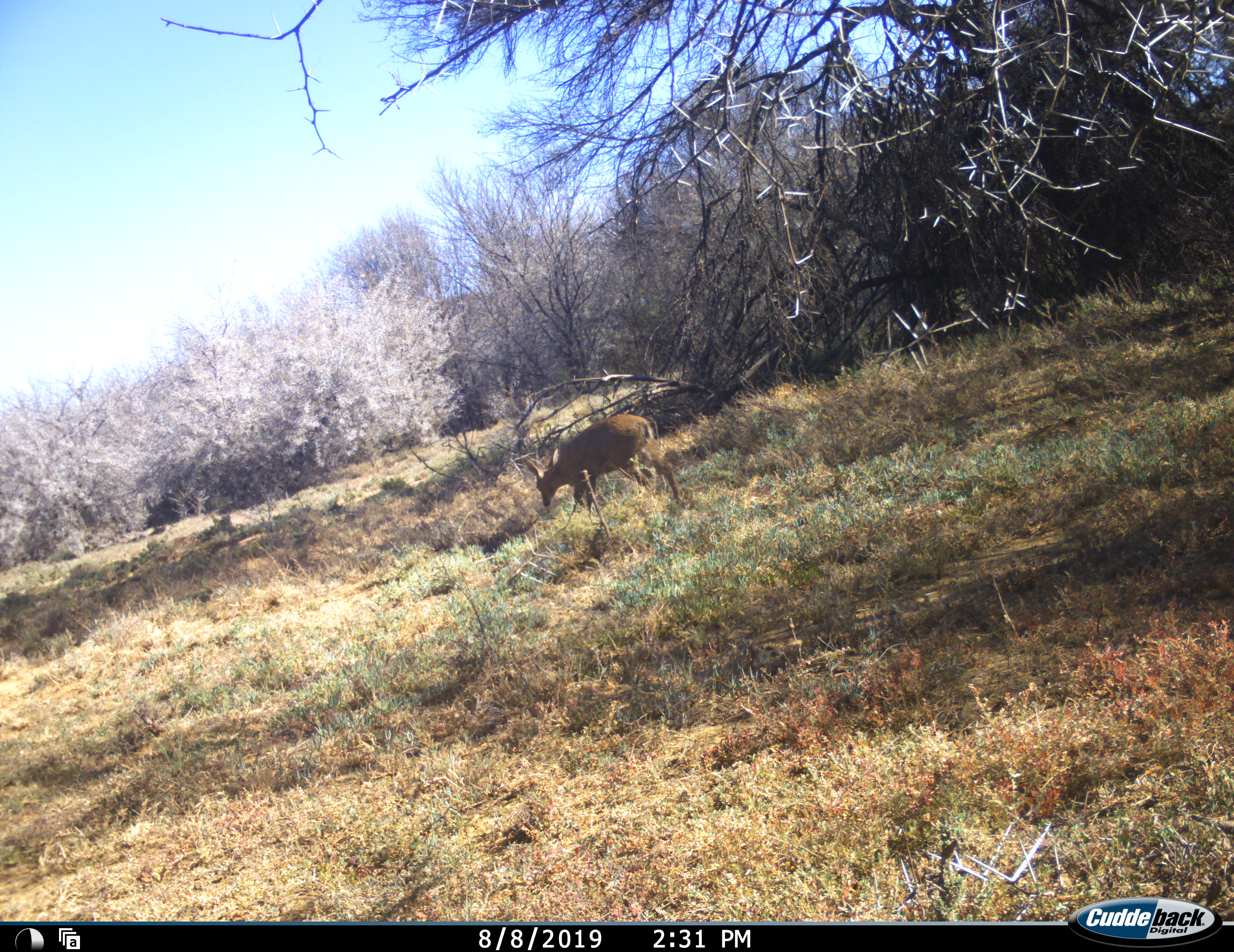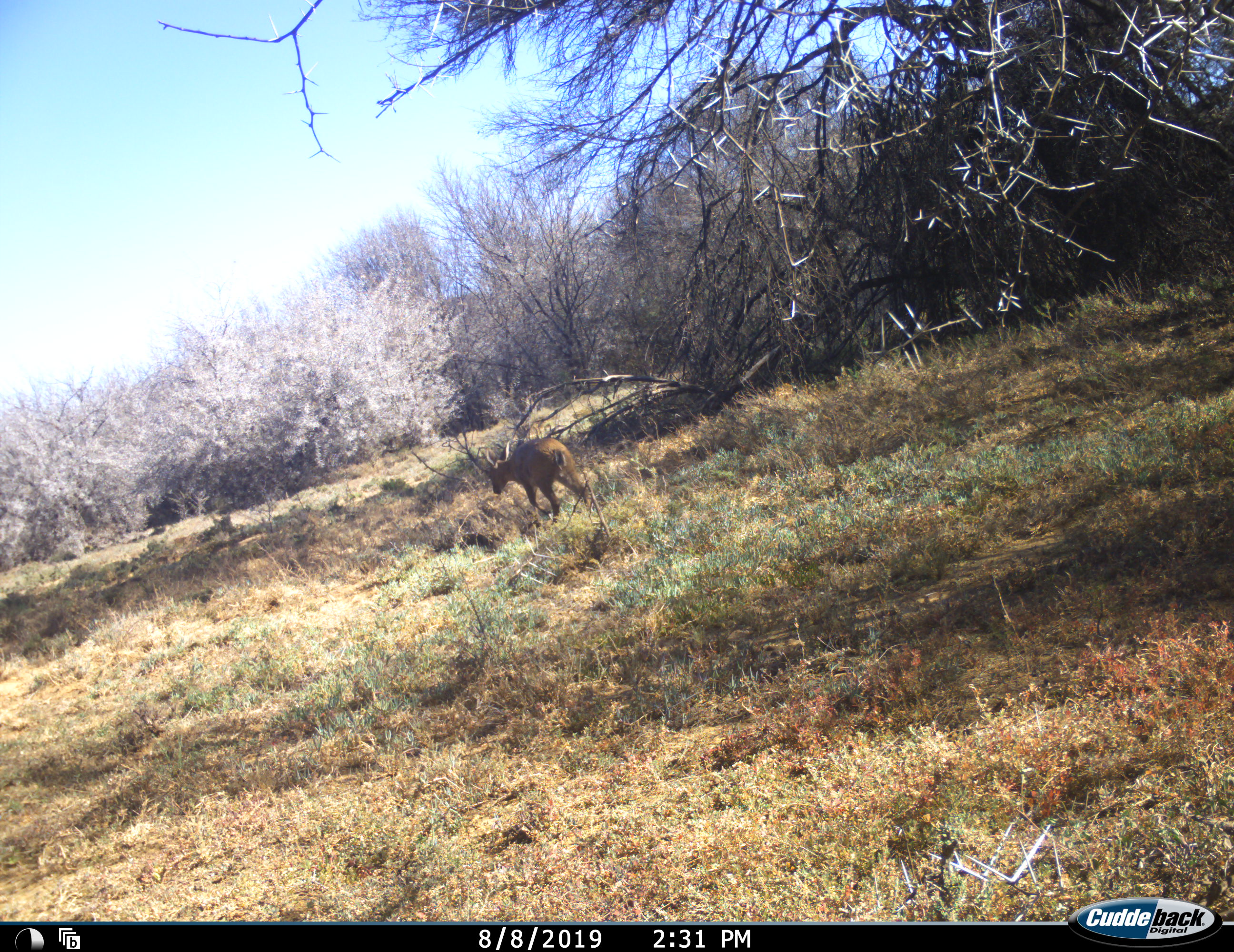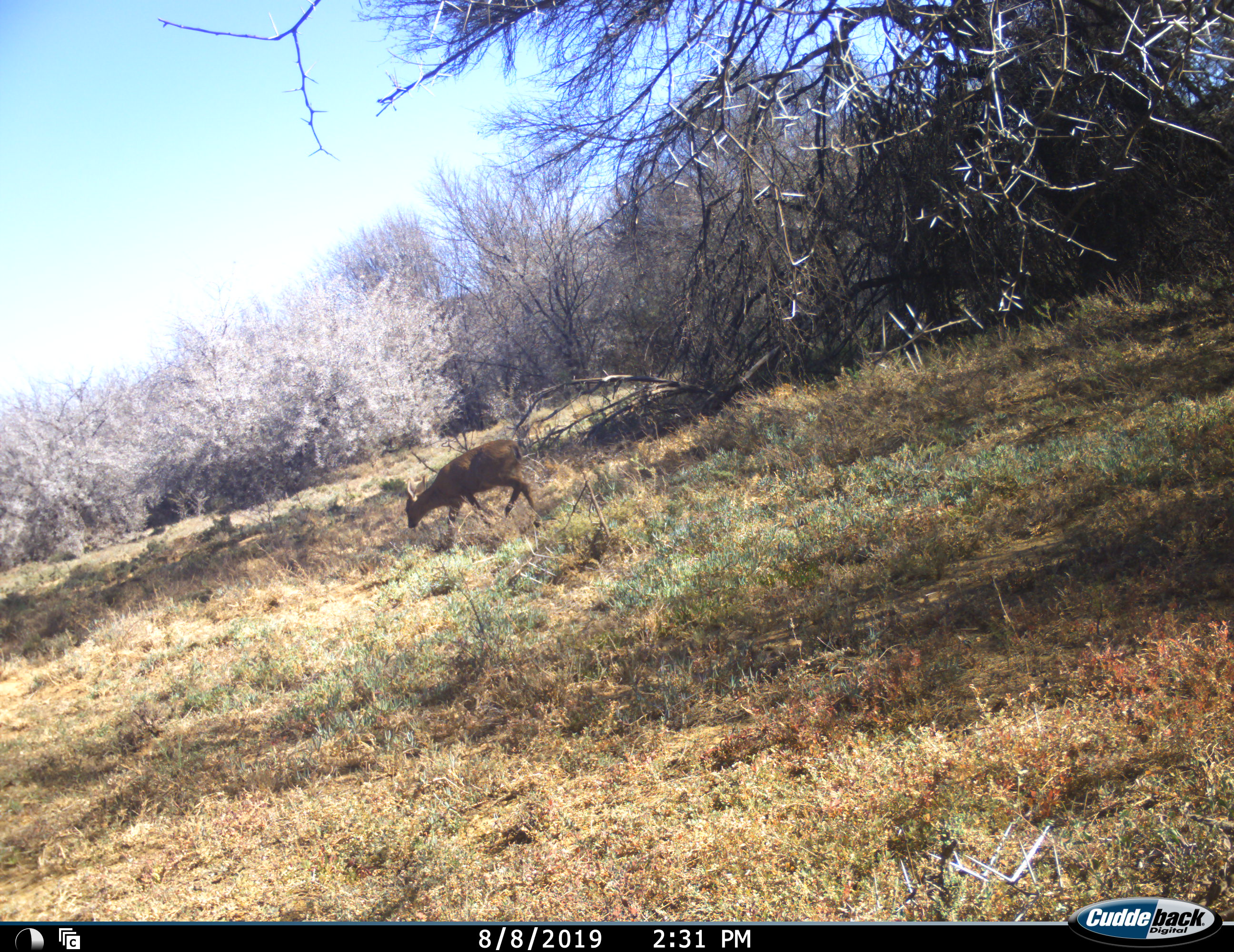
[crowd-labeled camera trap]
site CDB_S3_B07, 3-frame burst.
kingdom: Animalia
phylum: Chordata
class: Mammalia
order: Artiodactyla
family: Bovidae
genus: Sylvicapra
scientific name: Sylvicapra grimmia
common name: common duiker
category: duikercommongrey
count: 1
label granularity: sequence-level